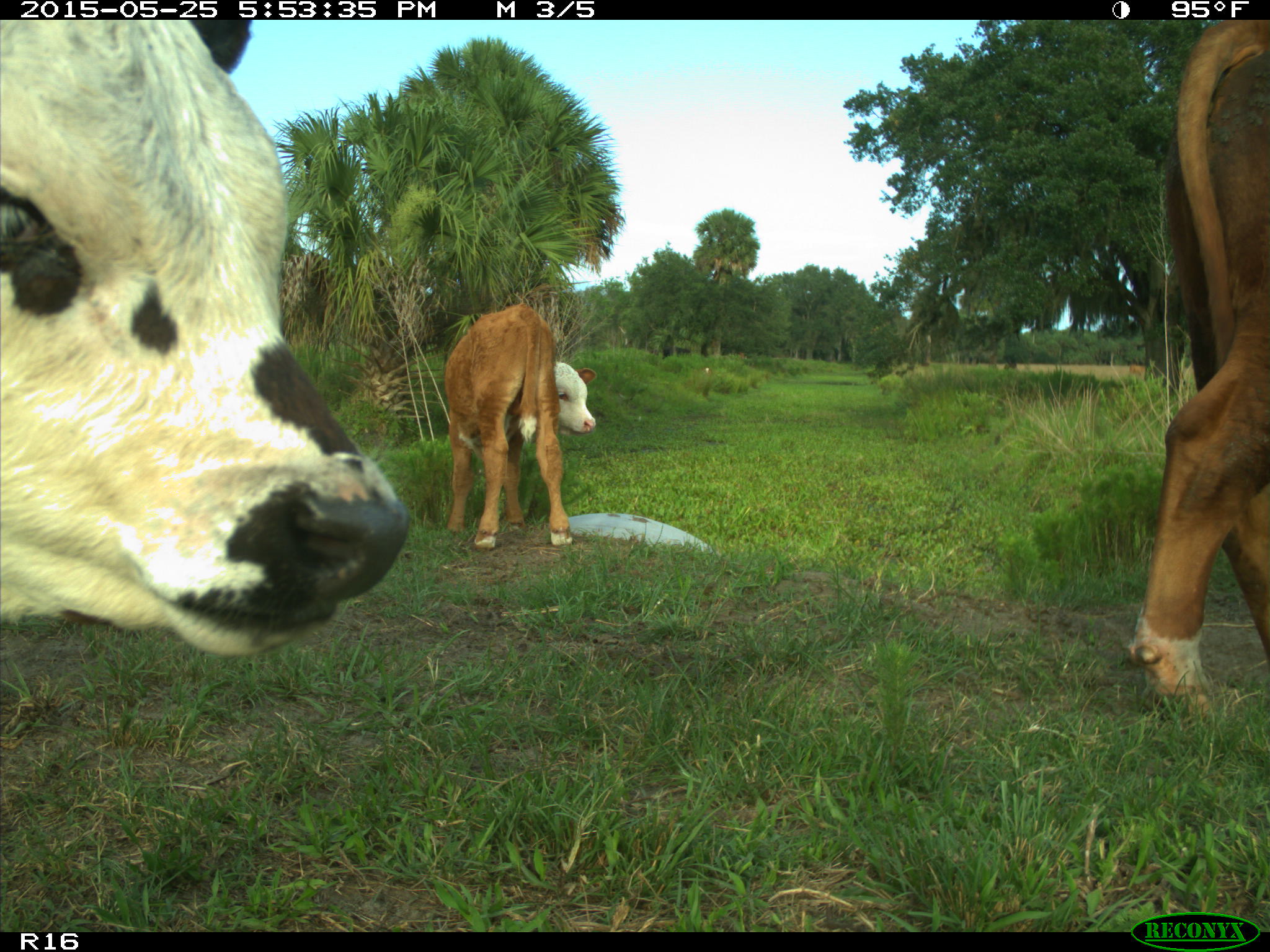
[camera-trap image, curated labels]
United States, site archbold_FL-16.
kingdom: Animalia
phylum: Chordata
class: Mammalia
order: Artiodactyla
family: Bovidae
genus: Bos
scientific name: Bos taurus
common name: domestic cow